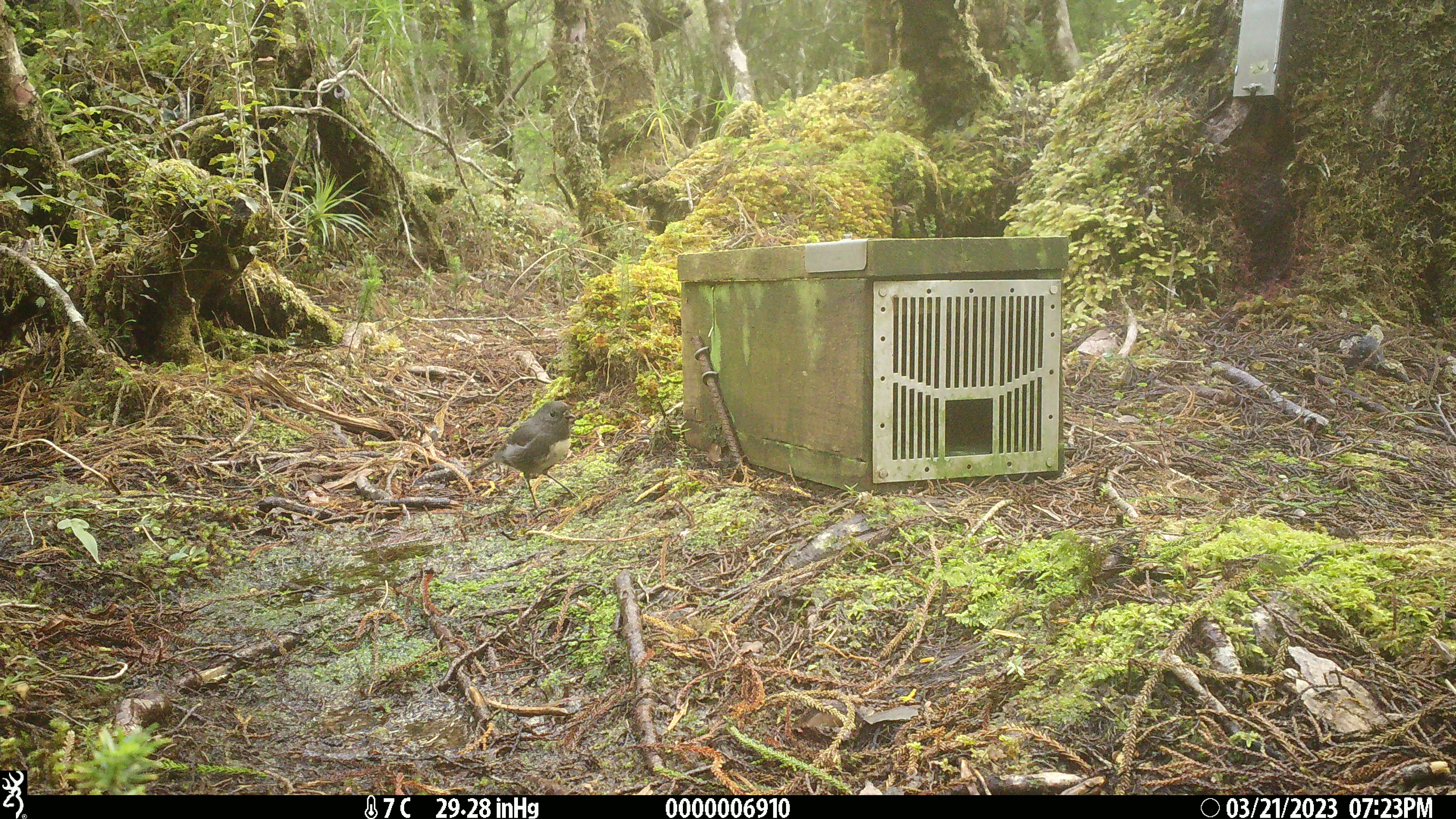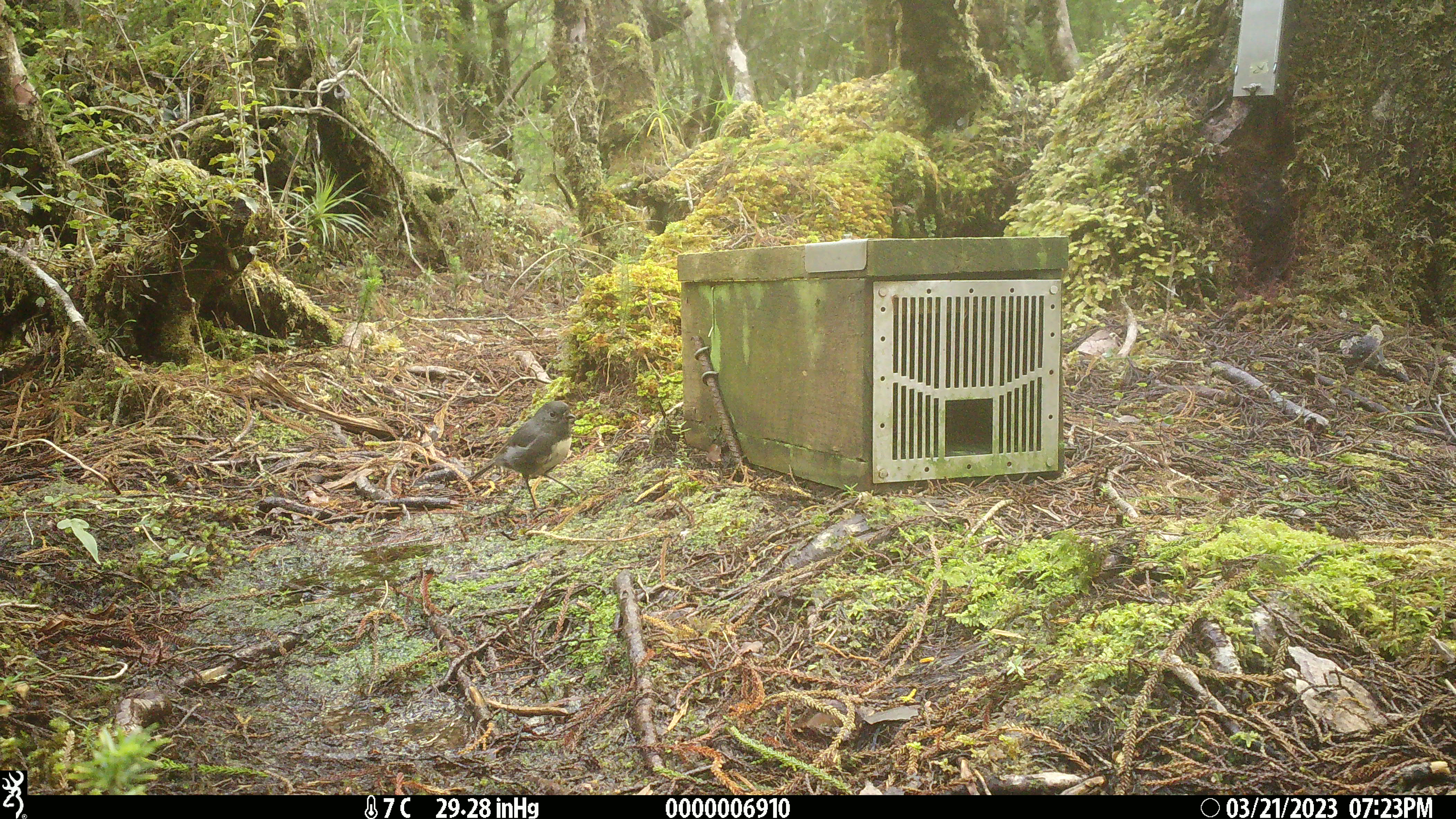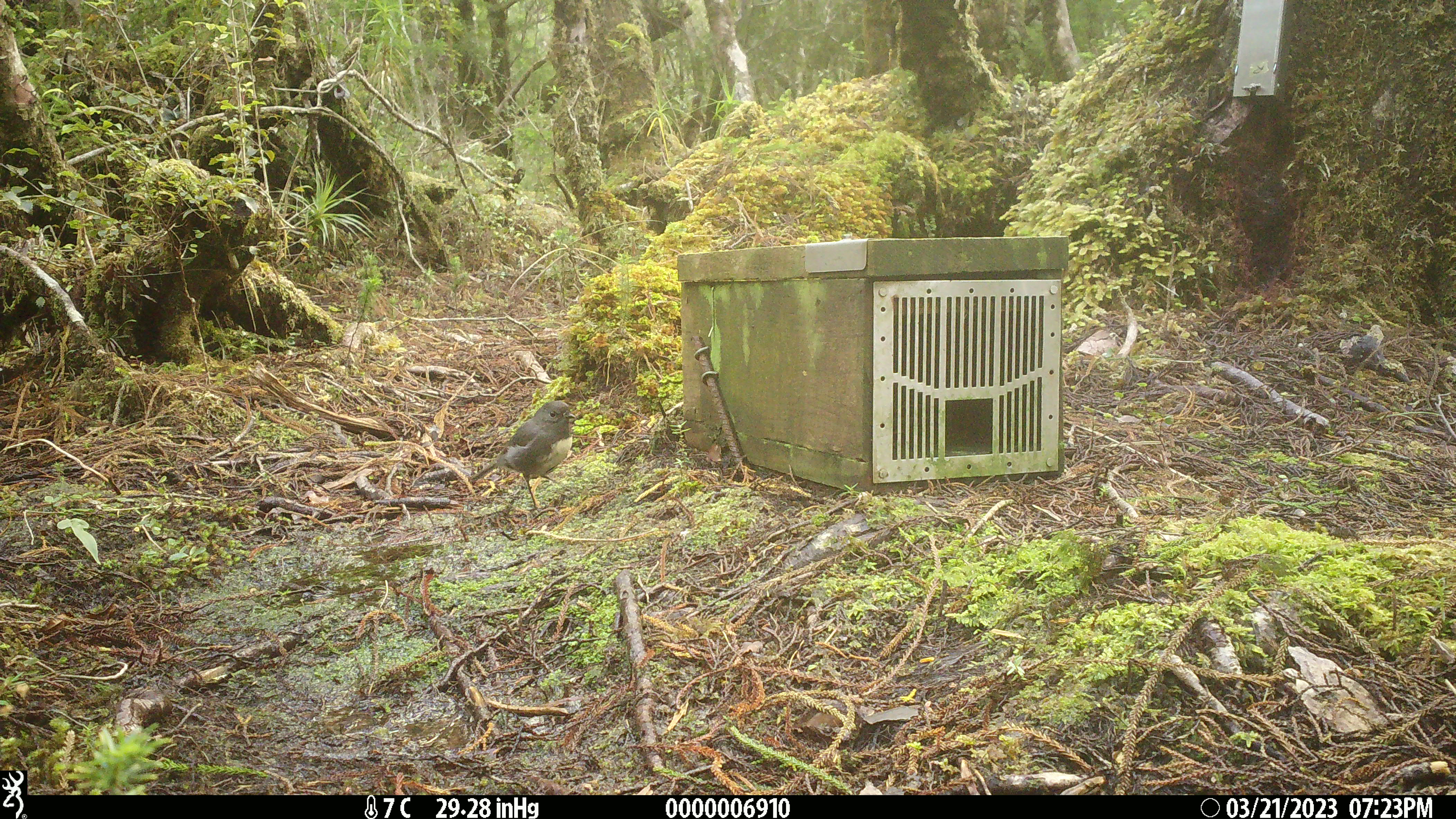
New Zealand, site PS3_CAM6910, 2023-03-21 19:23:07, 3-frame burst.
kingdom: Animalia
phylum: Chordata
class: Aves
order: Passeriformes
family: Petroicidae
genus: Petroica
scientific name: Petroica australis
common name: new zealand robin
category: robin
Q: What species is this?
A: Robin (new zealand robin) (Petroica australis).